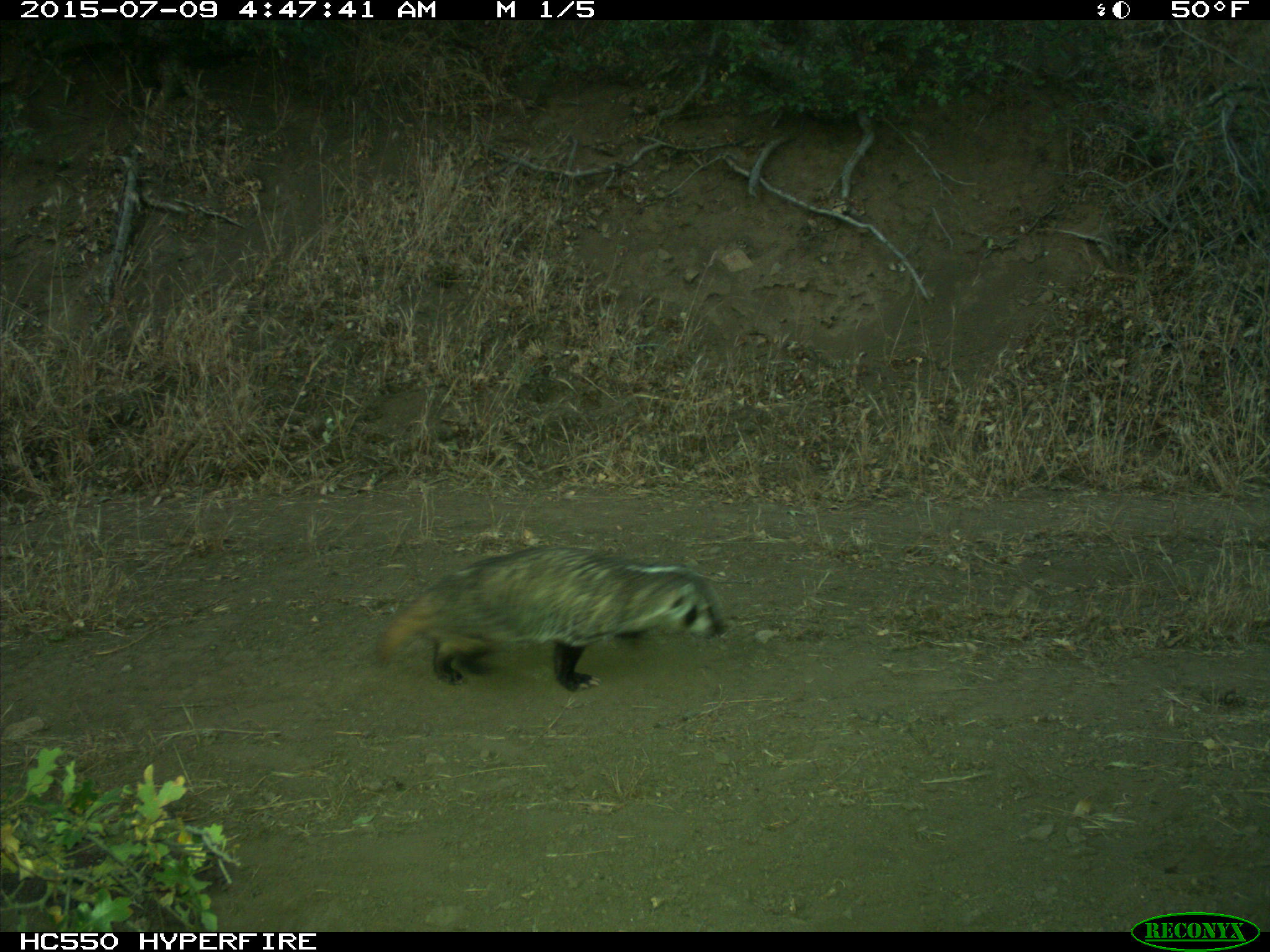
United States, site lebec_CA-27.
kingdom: Animalia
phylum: Chordata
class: Mammalia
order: Carnivora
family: Mustelidae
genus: Meles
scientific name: Meles meles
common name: european badger